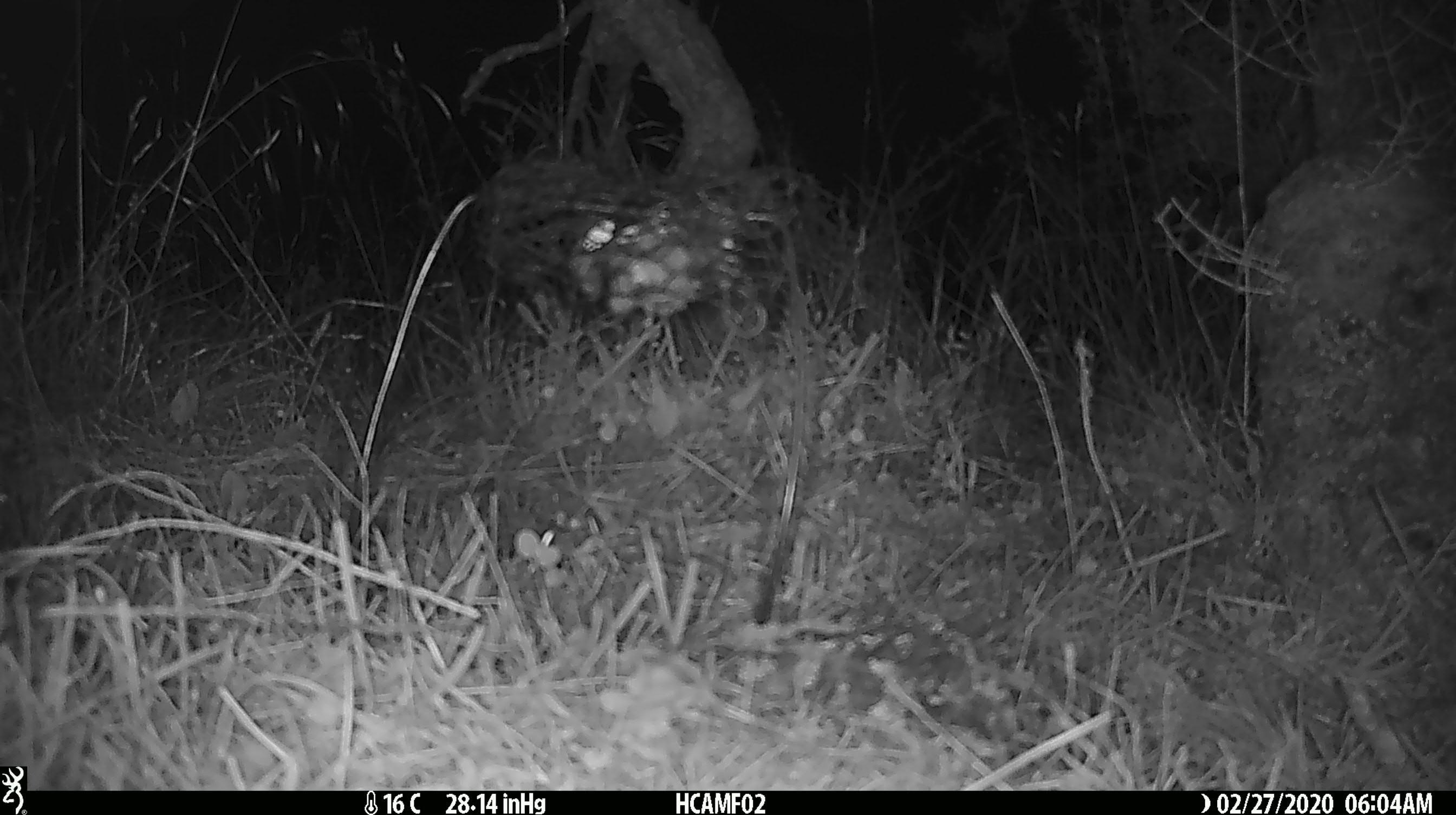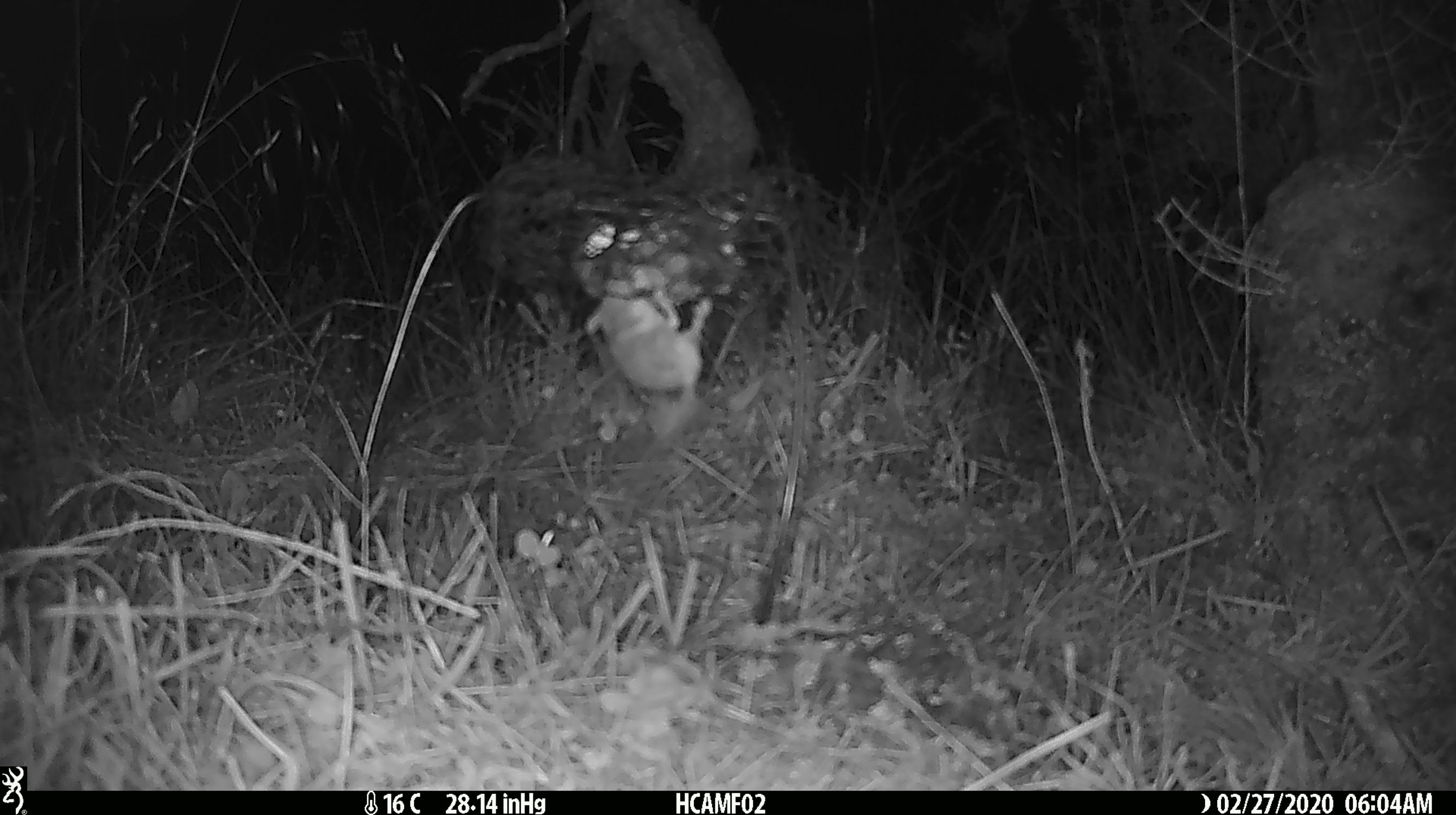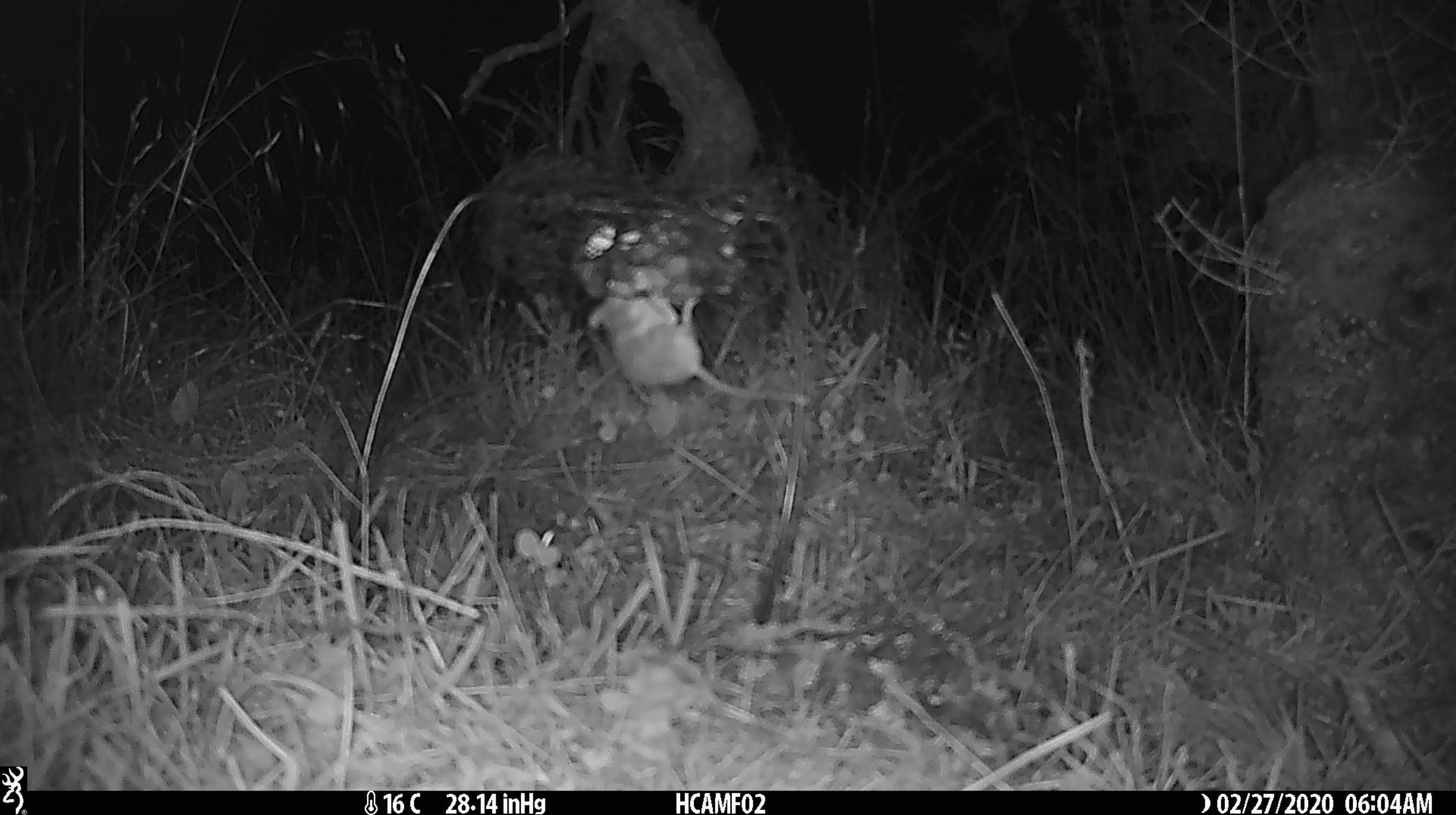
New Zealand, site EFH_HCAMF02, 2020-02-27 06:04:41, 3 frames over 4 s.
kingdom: Animalia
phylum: Chordata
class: Mammalia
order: Rodentia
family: Muridae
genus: Mus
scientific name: Mus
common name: mouse